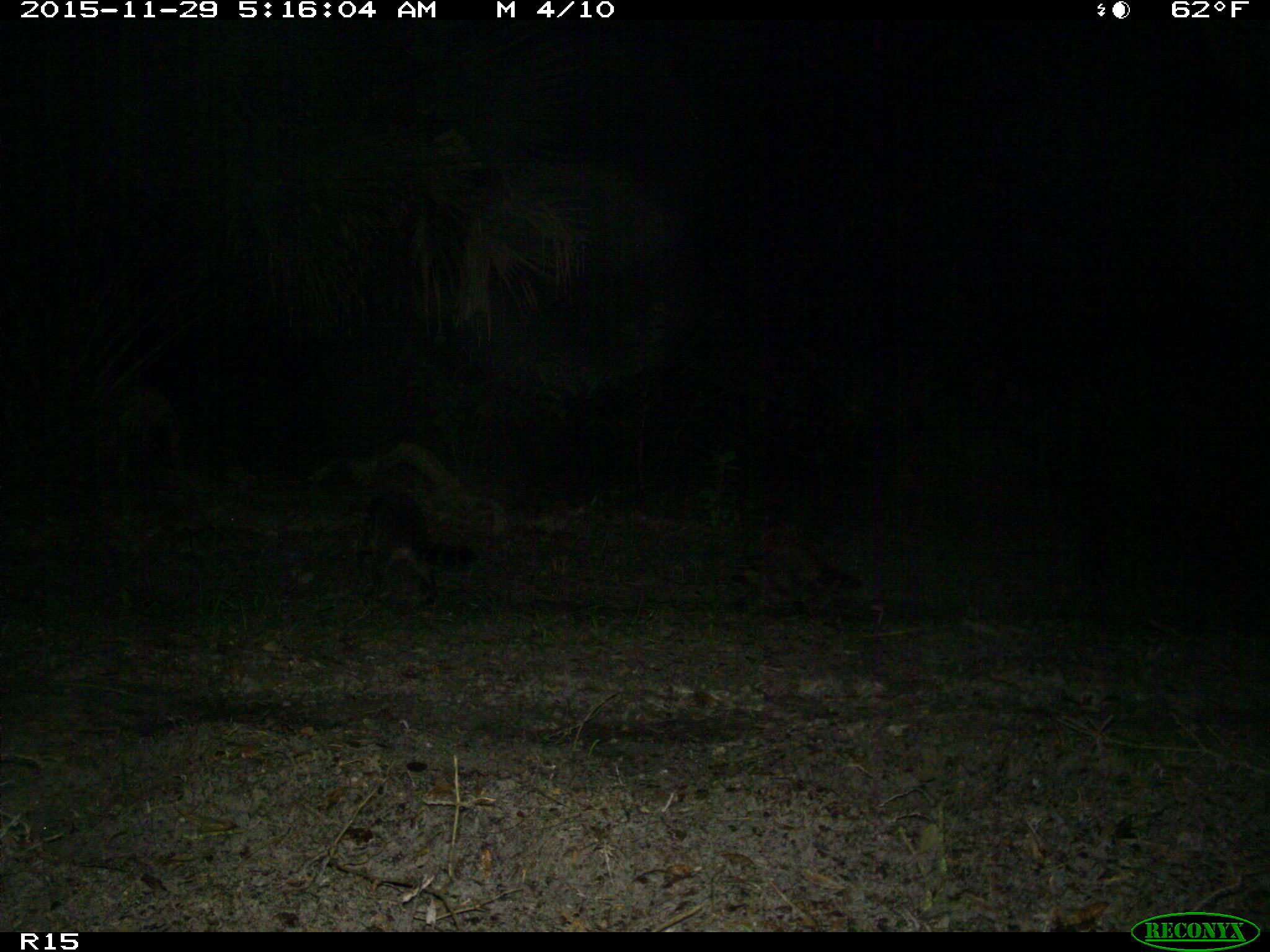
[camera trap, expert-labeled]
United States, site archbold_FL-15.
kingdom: Animalia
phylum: Chordata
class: Mammalia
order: Carnivora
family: Procyonidae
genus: Procyon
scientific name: Procyon lotor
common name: common raccoon